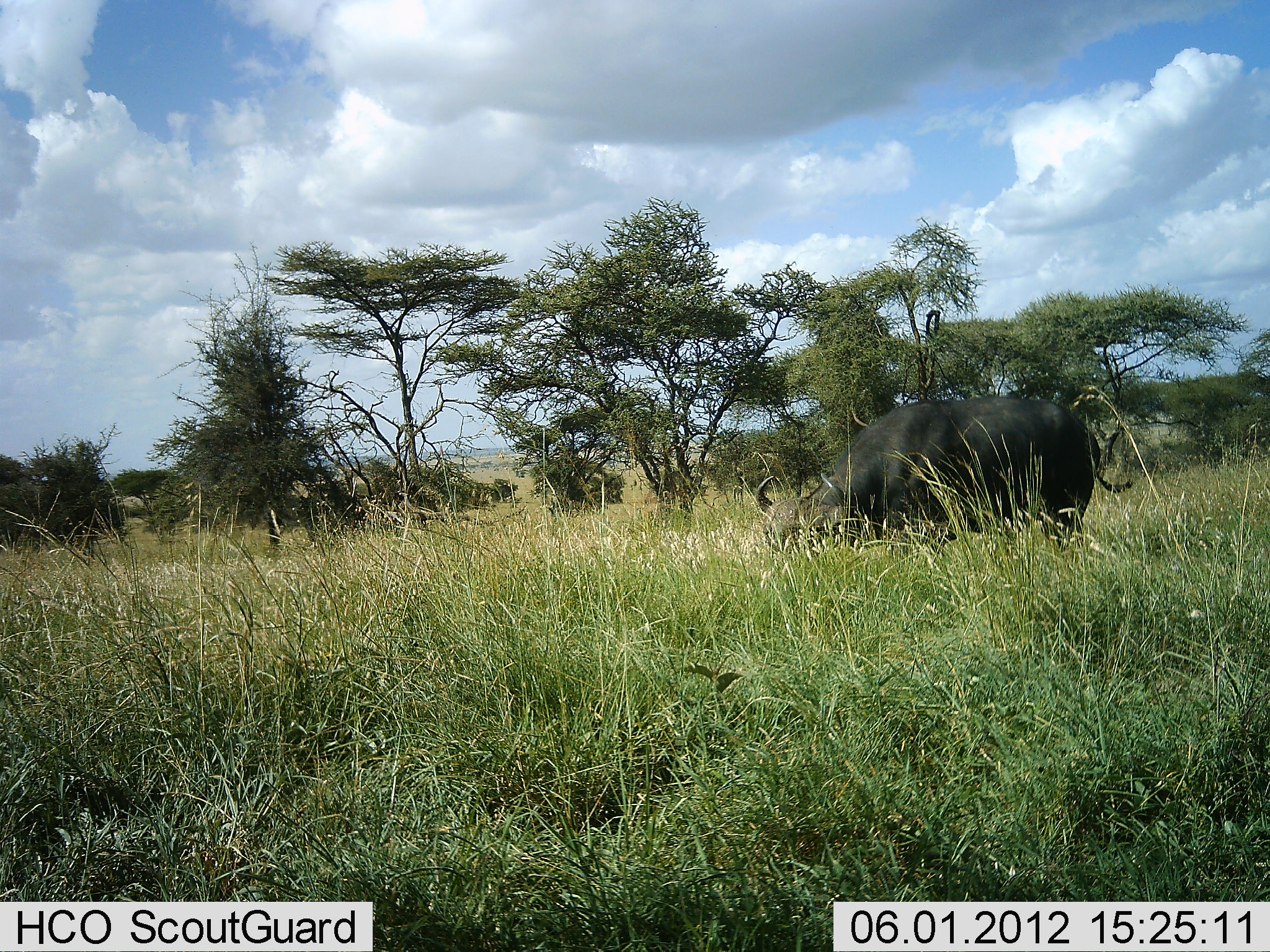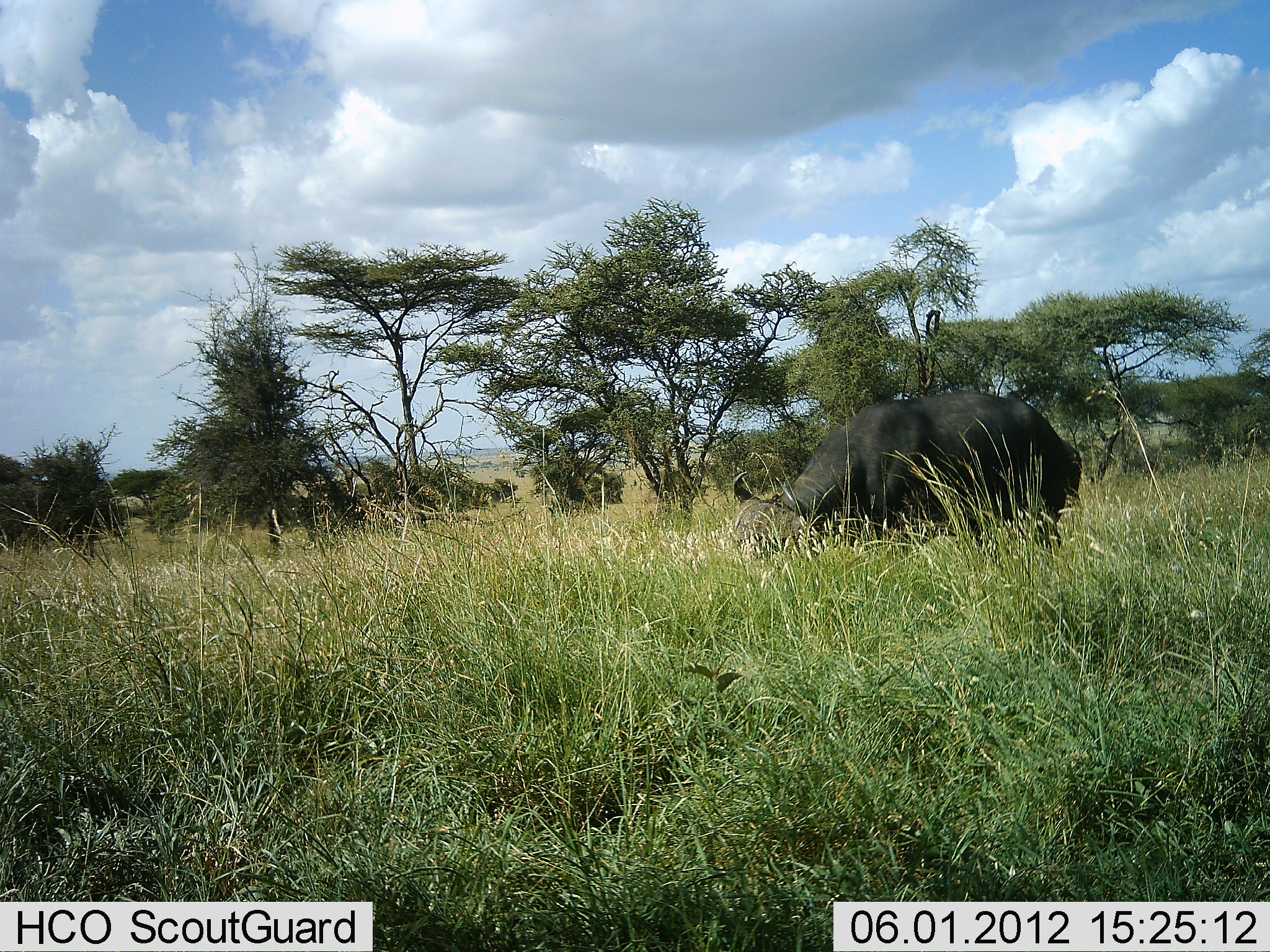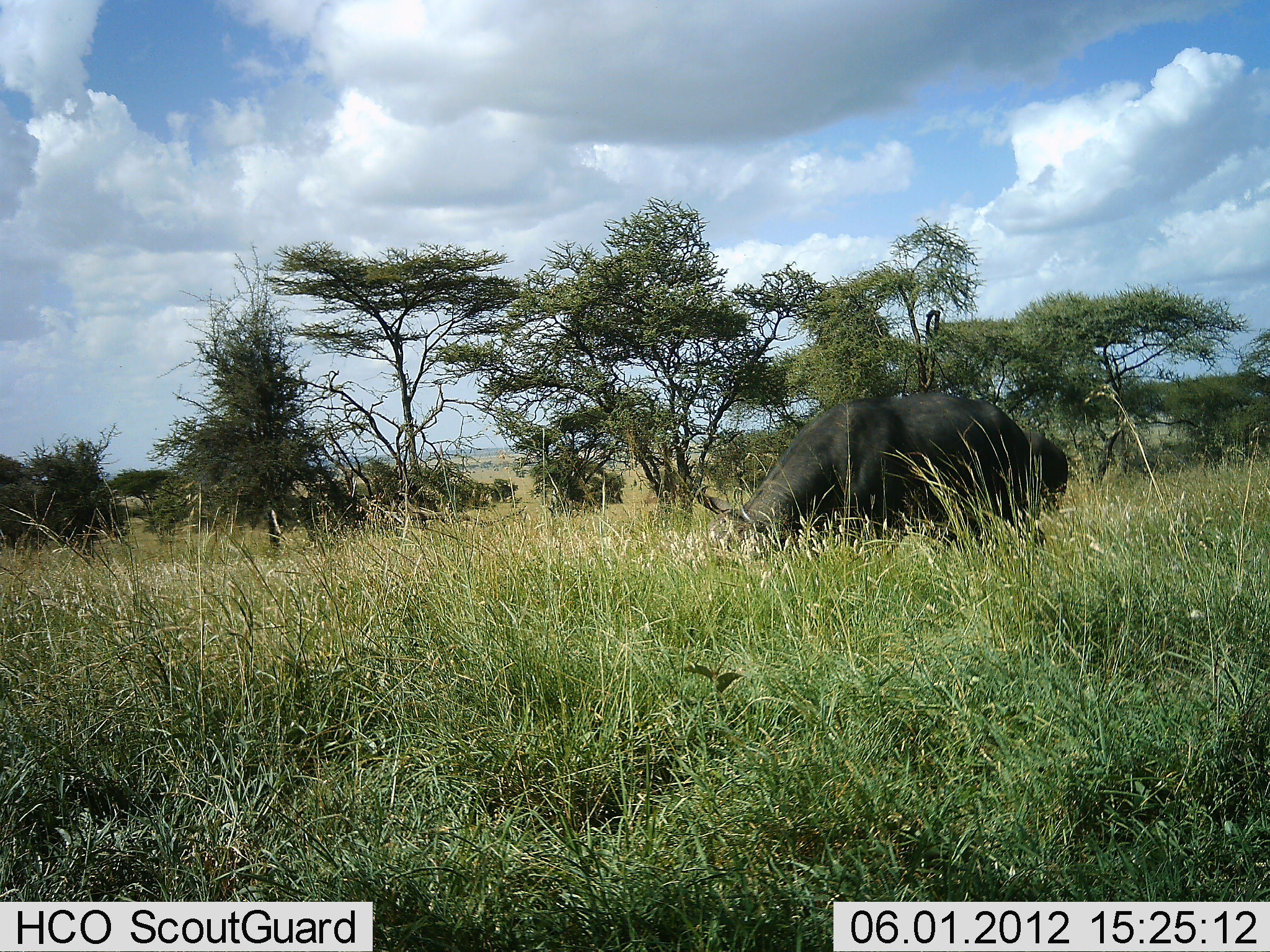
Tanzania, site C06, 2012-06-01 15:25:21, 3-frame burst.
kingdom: Animalia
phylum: Chordata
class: Mammalia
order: Artiodactyla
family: Bovidae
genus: Syncerus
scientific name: Syncerus caffer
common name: cape buffalo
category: buffalo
Buffalo (cape buffalo) (Syncerus caffer), count 1. Behavior (volunteer vote fractions): standing 0%, resting 0%, moving 80%, interacting 0%. Young present (vote fraction): 0%. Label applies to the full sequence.